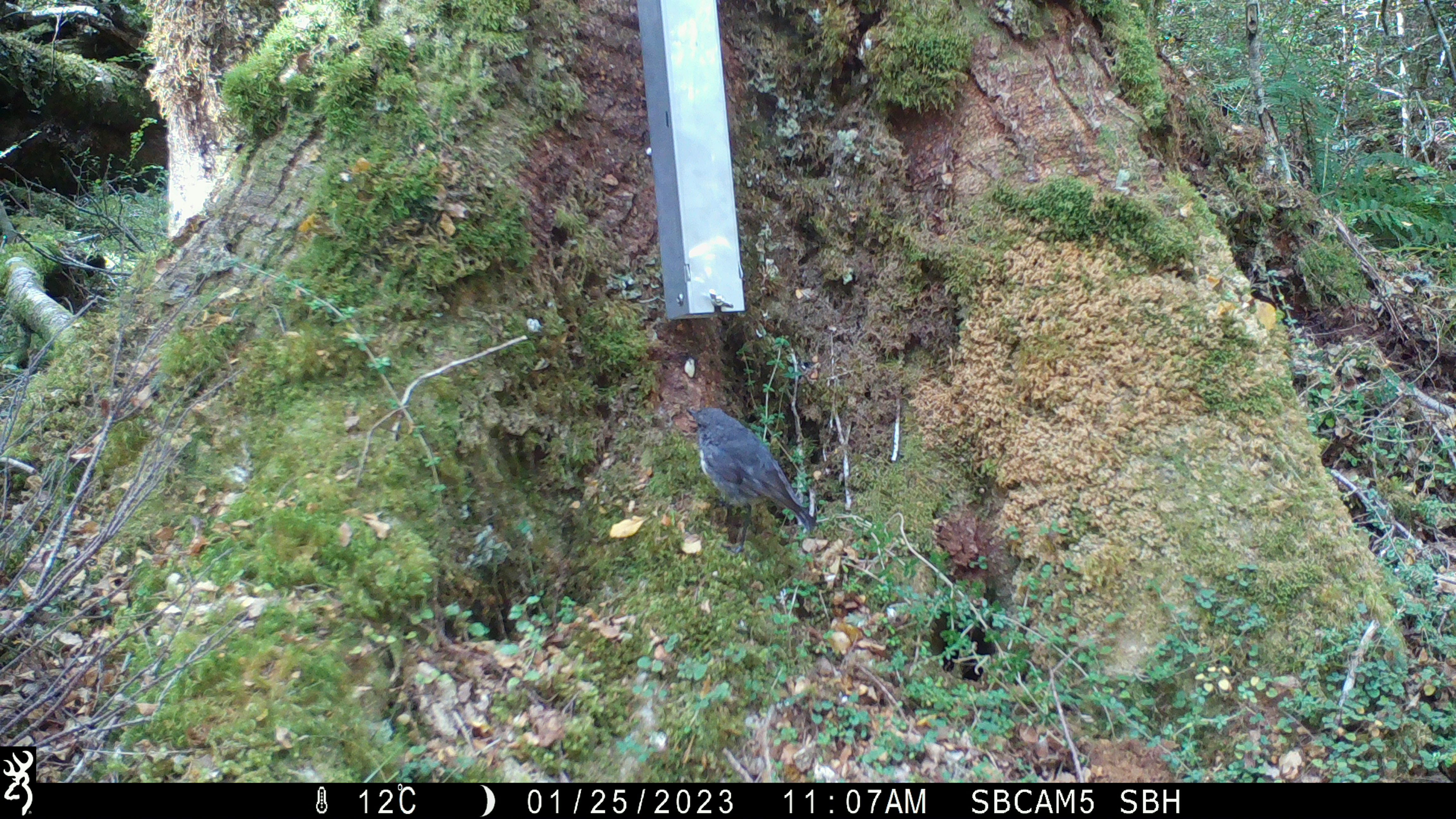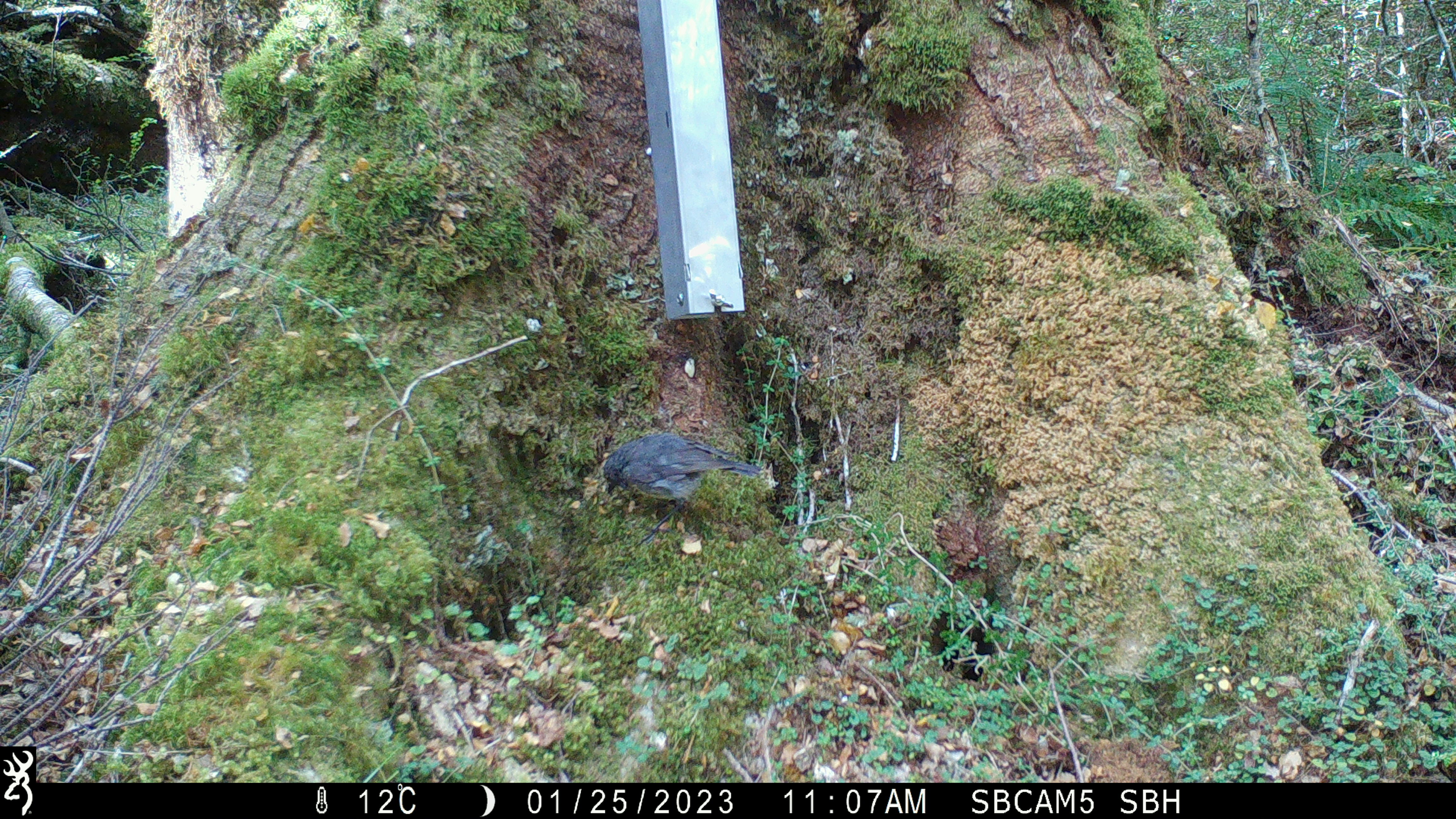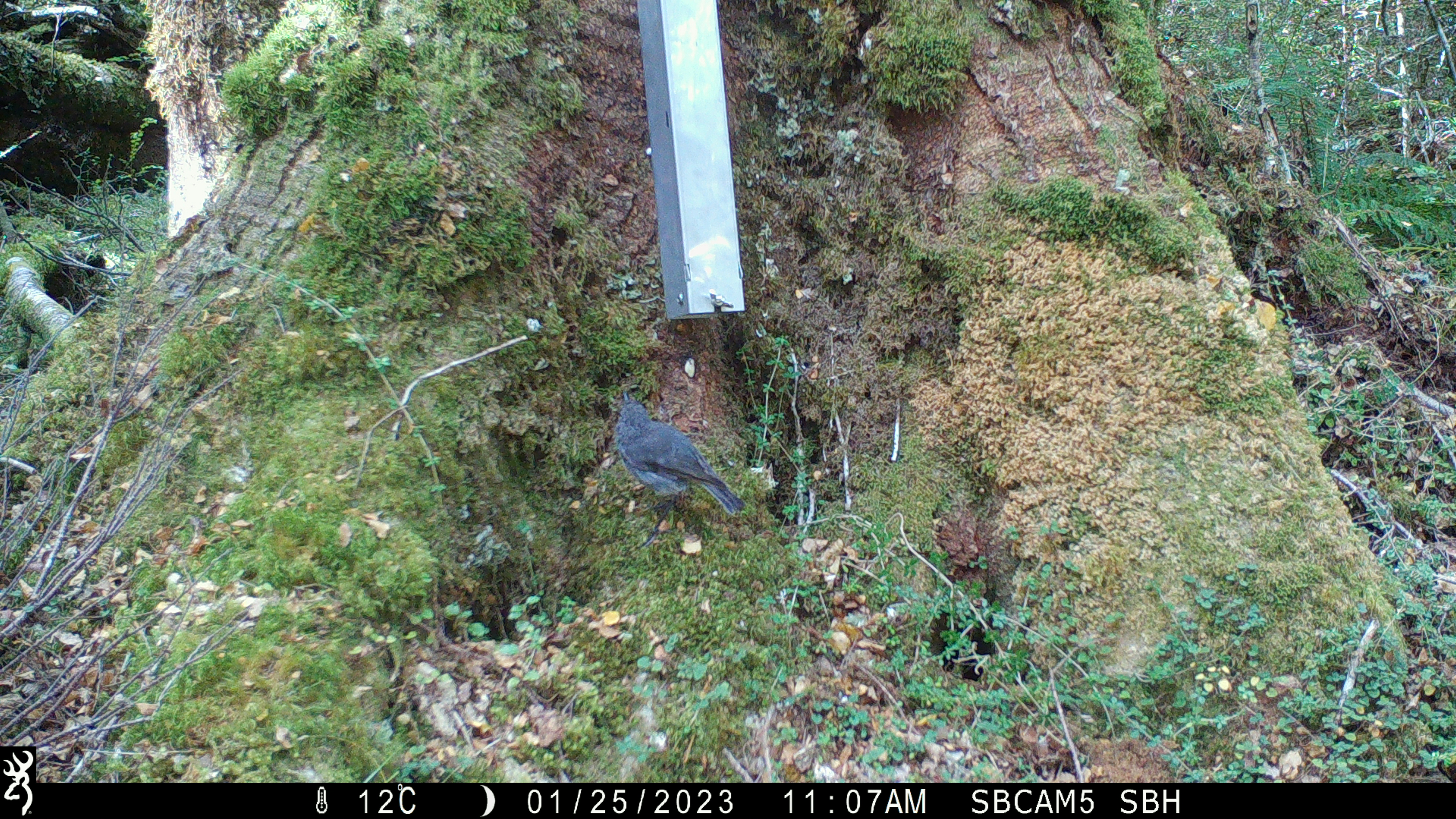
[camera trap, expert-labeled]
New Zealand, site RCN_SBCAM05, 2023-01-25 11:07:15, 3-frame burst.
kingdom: Animalia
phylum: Chordata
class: Aves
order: Passeriformes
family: Petroicidae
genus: Petroica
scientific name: Petroica australis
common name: new zealand robin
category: robin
Robin (new zealand robin) (Petroica australis).